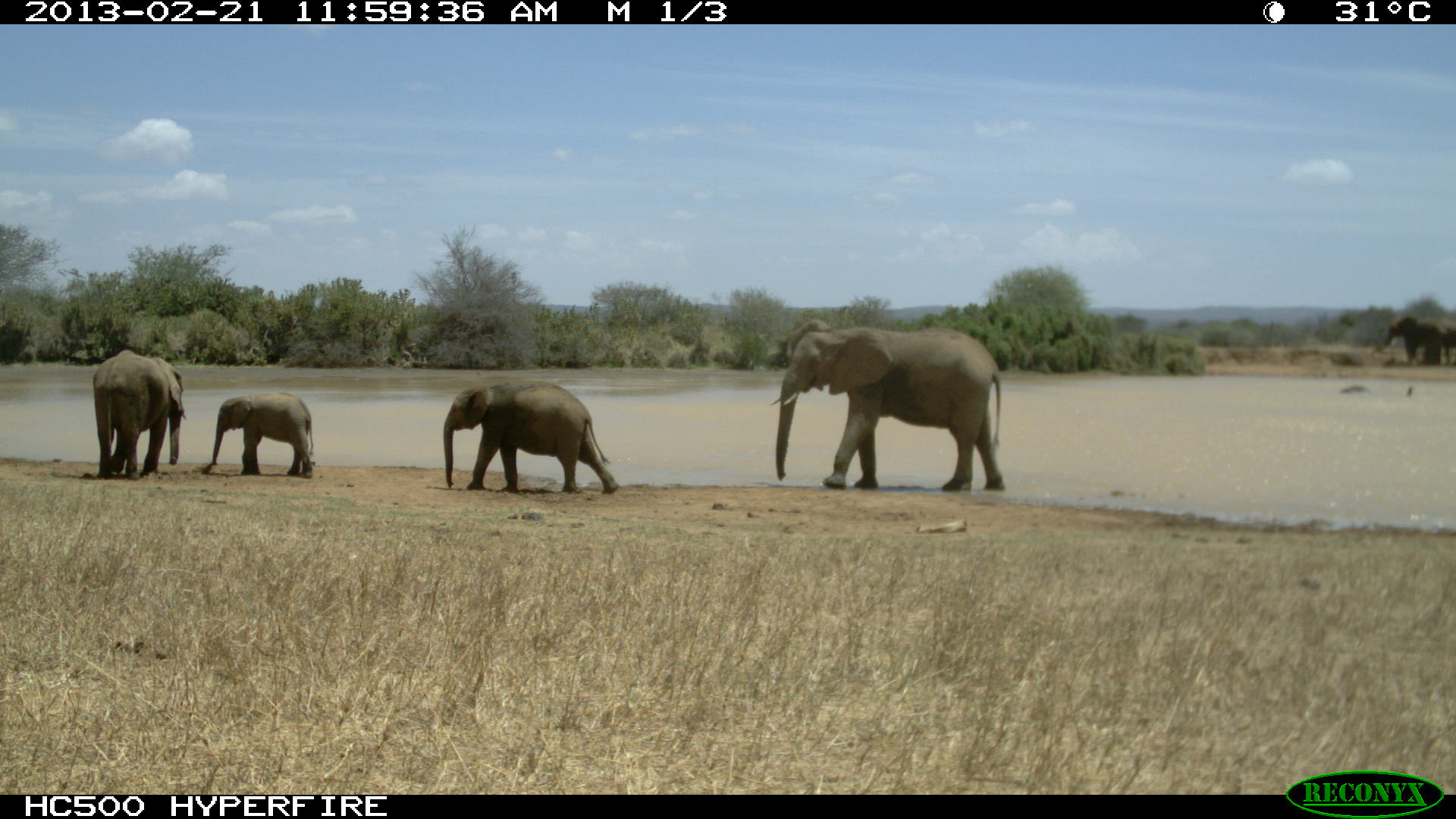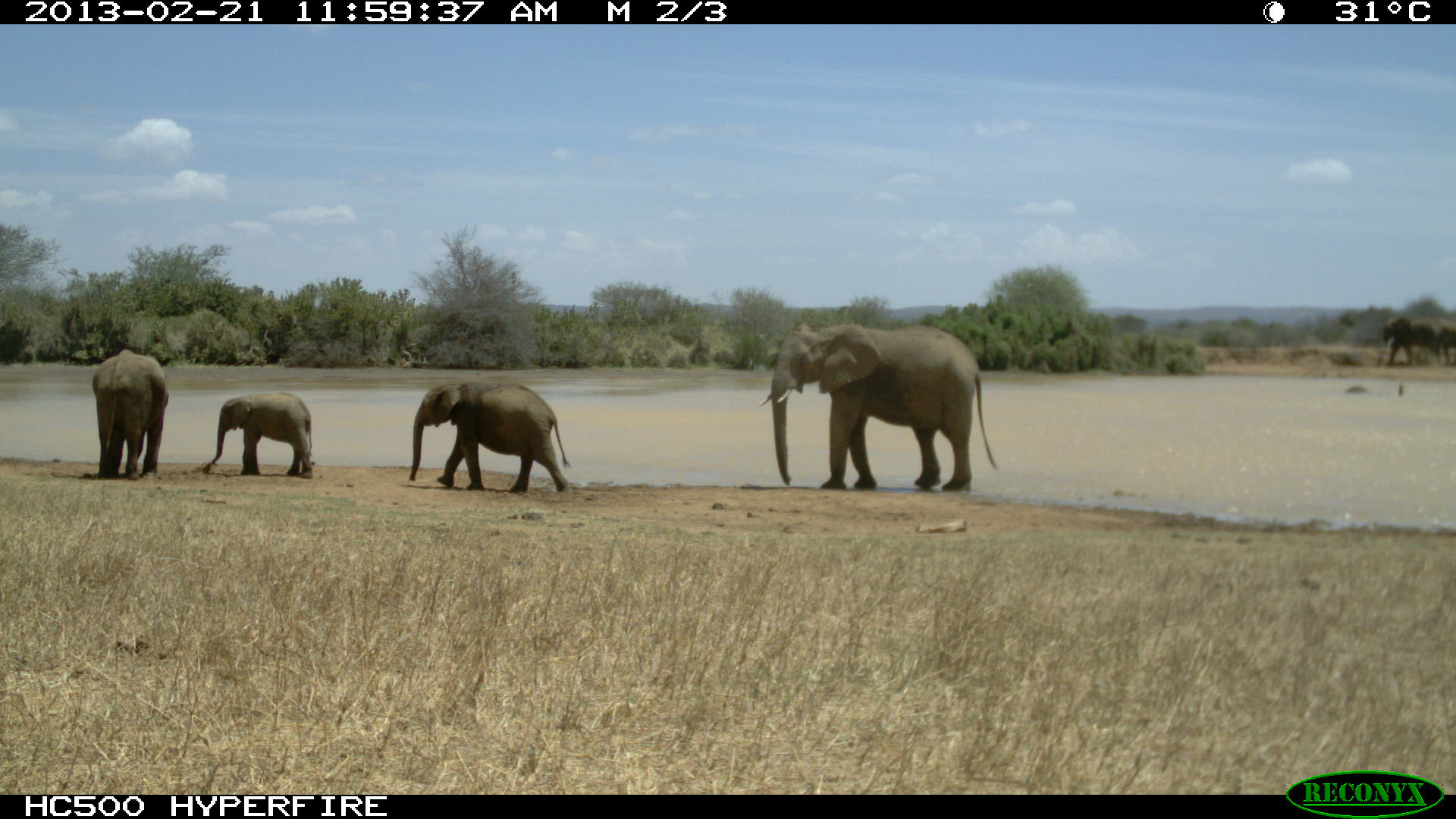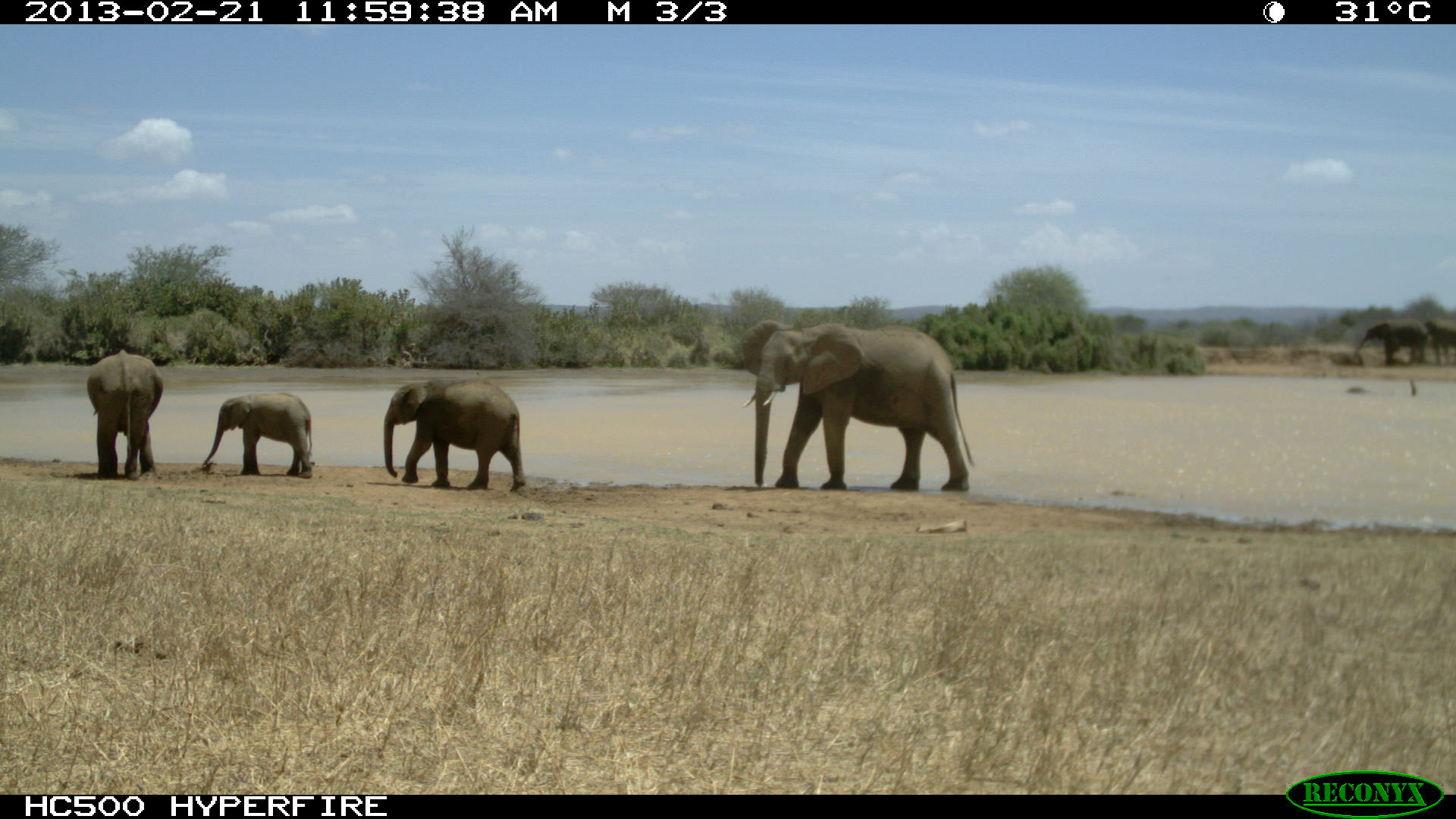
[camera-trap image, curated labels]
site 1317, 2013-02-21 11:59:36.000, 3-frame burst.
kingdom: Animalia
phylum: Chordata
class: Mammalia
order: Proboscidea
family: Elephantidae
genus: Loxodonta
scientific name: Loxodonta africana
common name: african bush elephant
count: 4